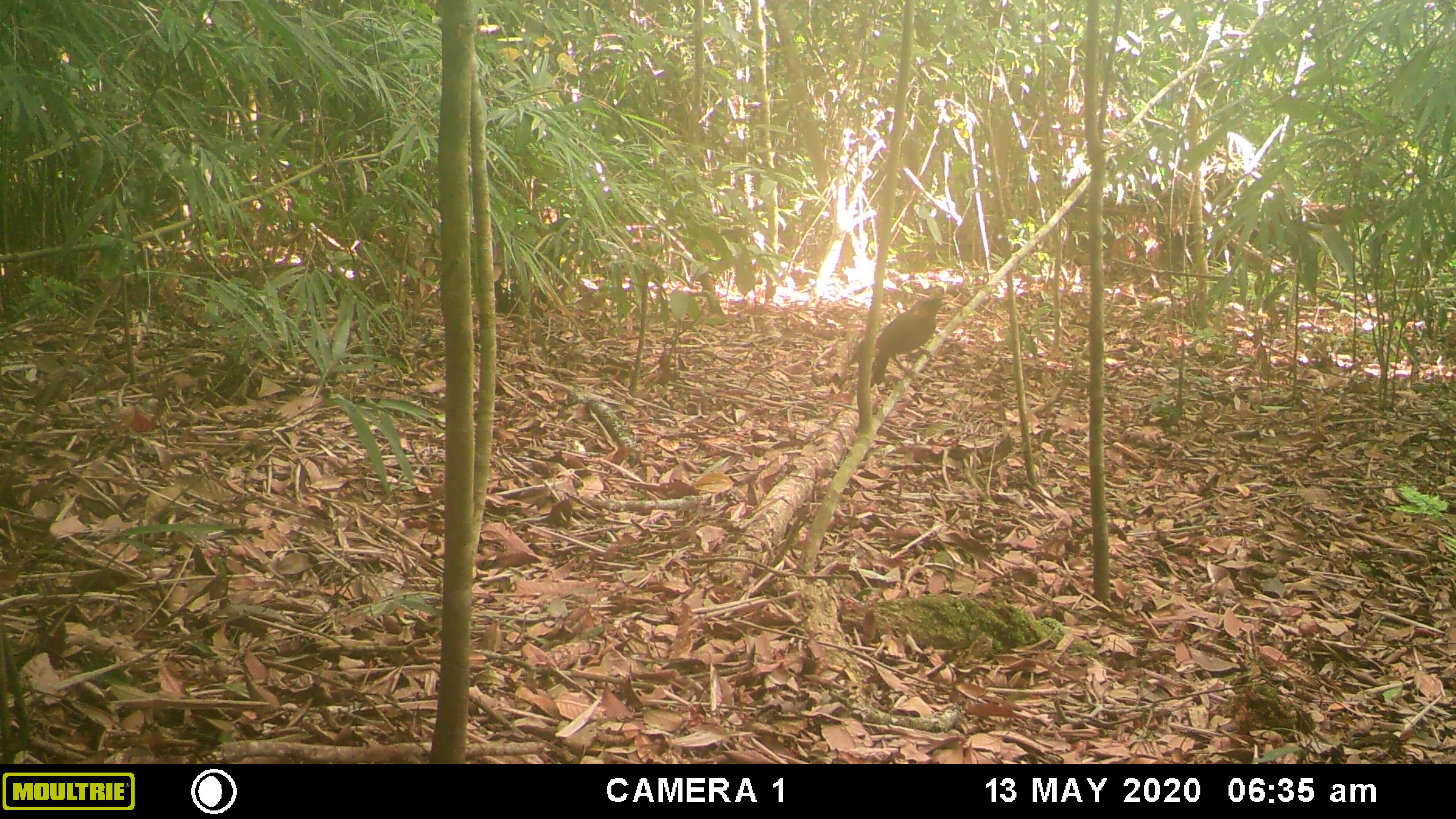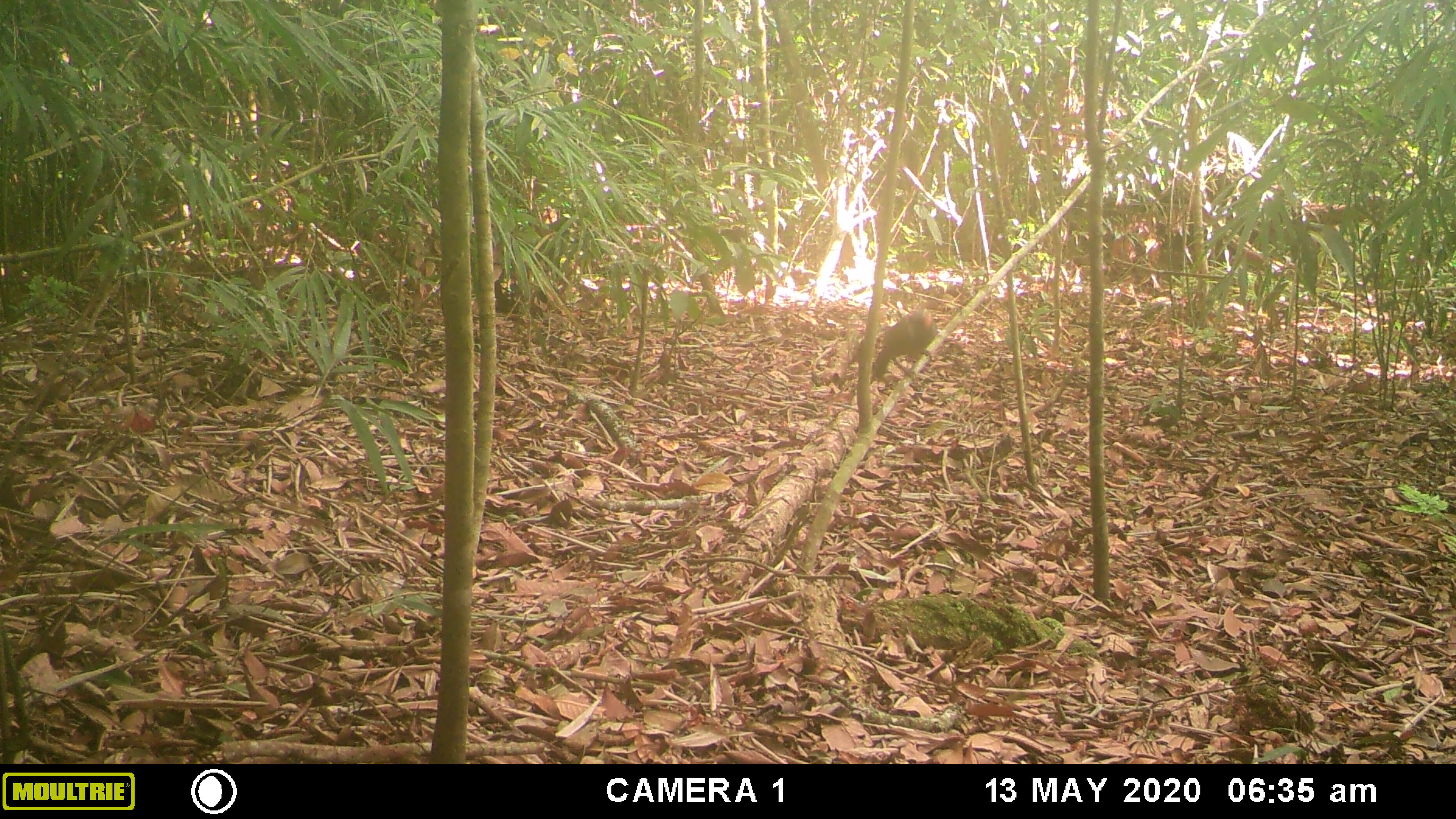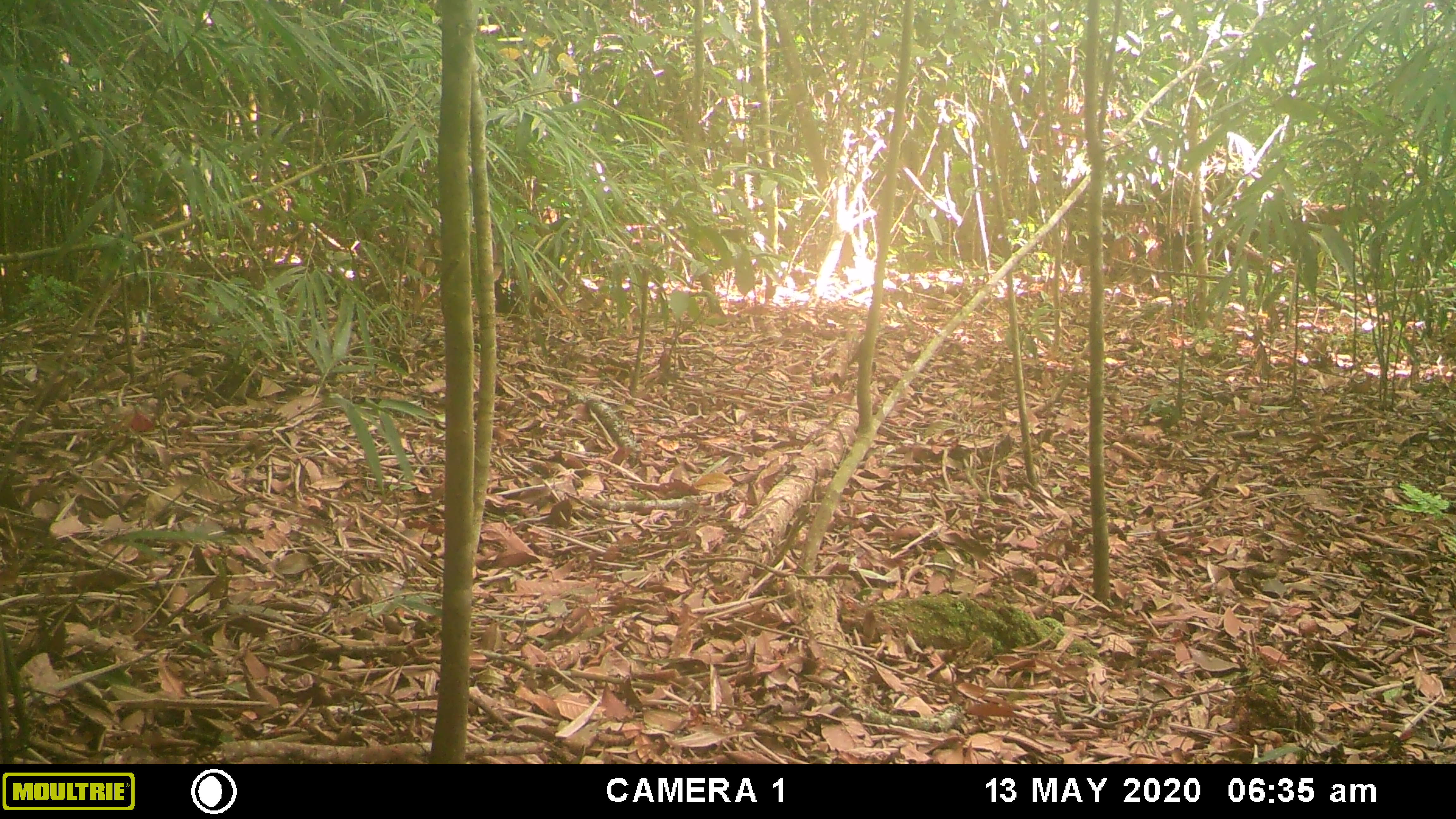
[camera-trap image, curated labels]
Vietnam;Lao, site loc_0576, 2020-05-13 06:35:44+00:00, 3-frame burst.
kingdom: Animalia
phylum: Chordata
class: Aves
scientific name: Aves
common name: bird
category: unidentified bird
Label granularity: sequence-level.